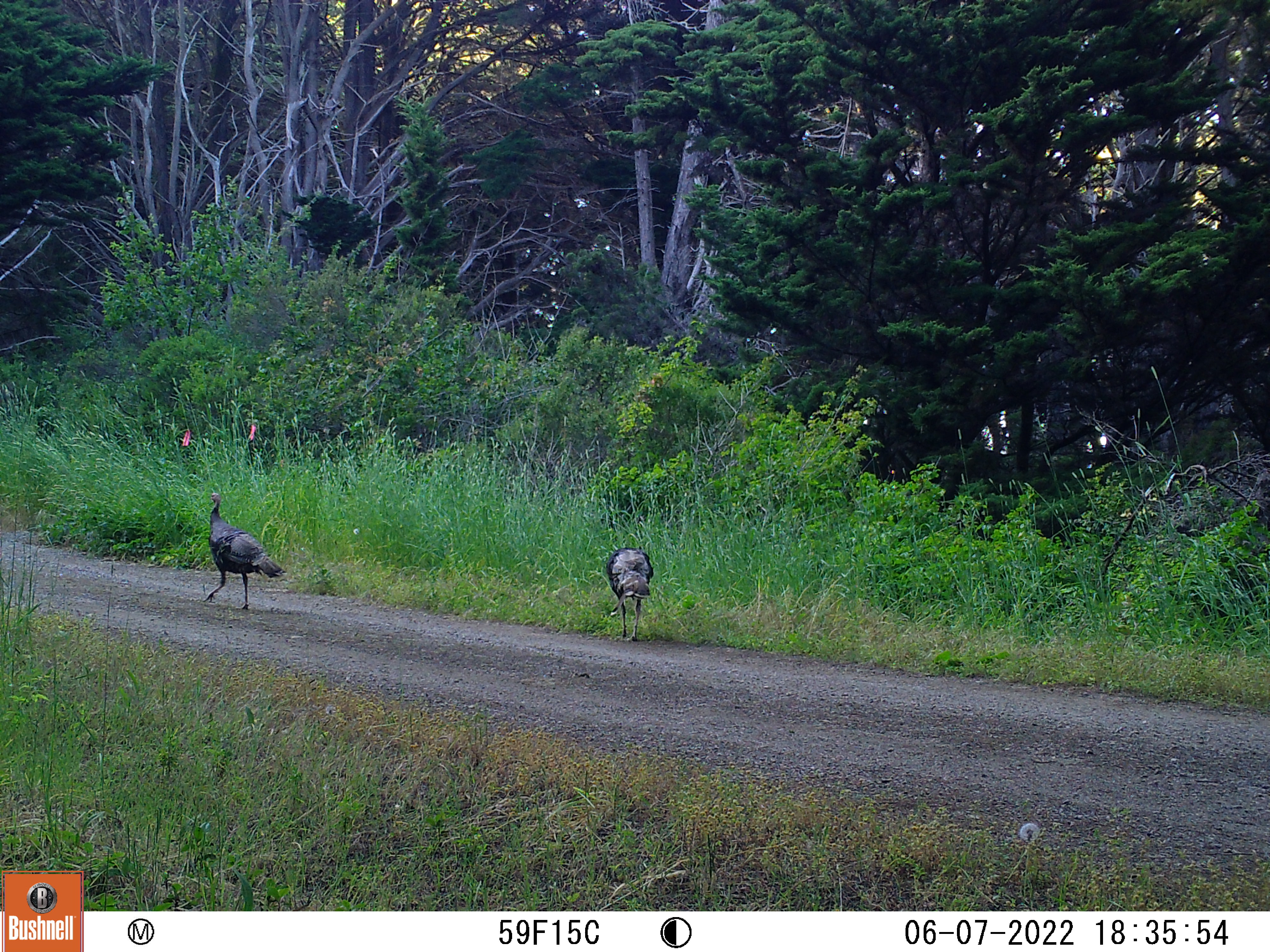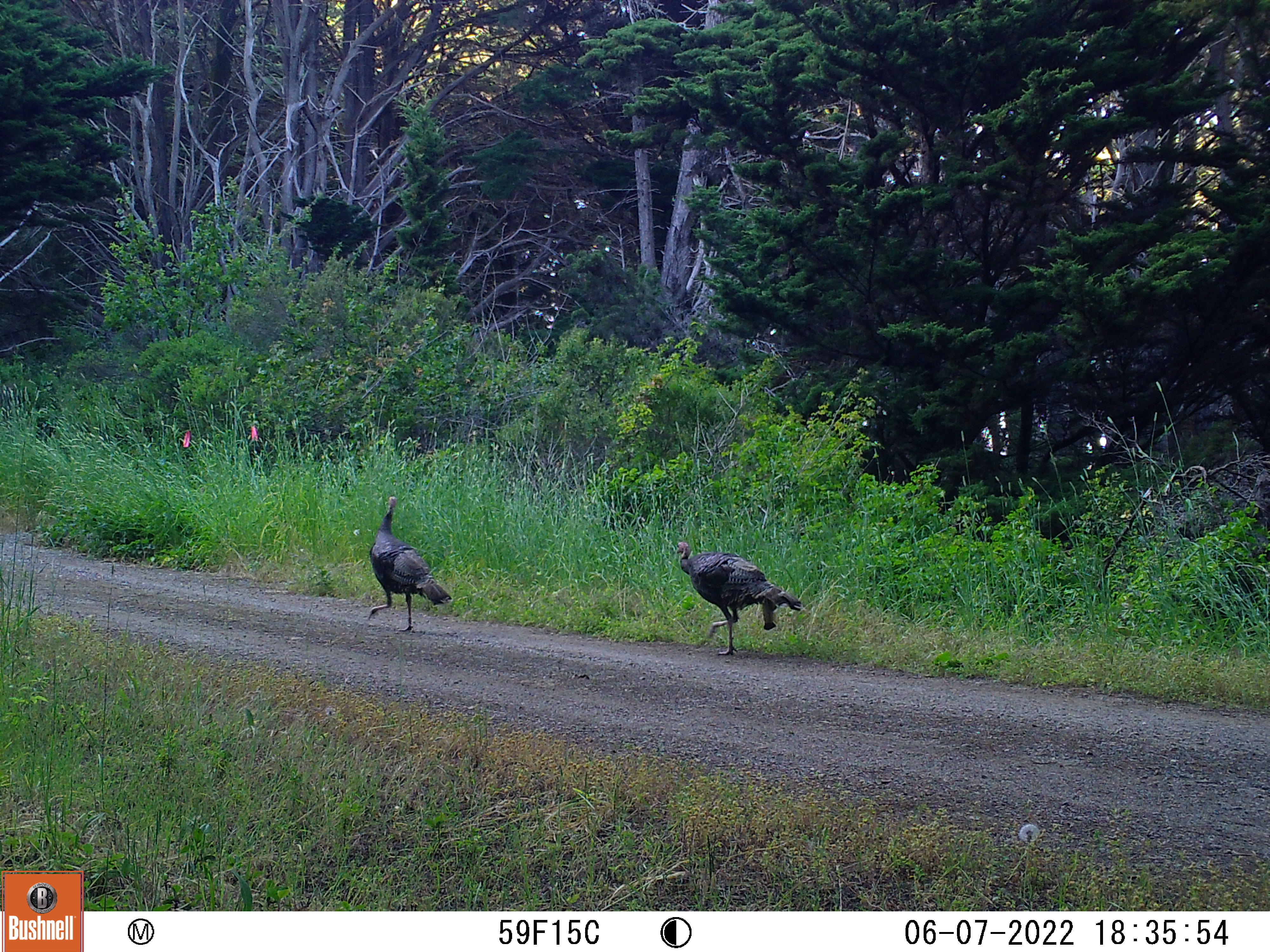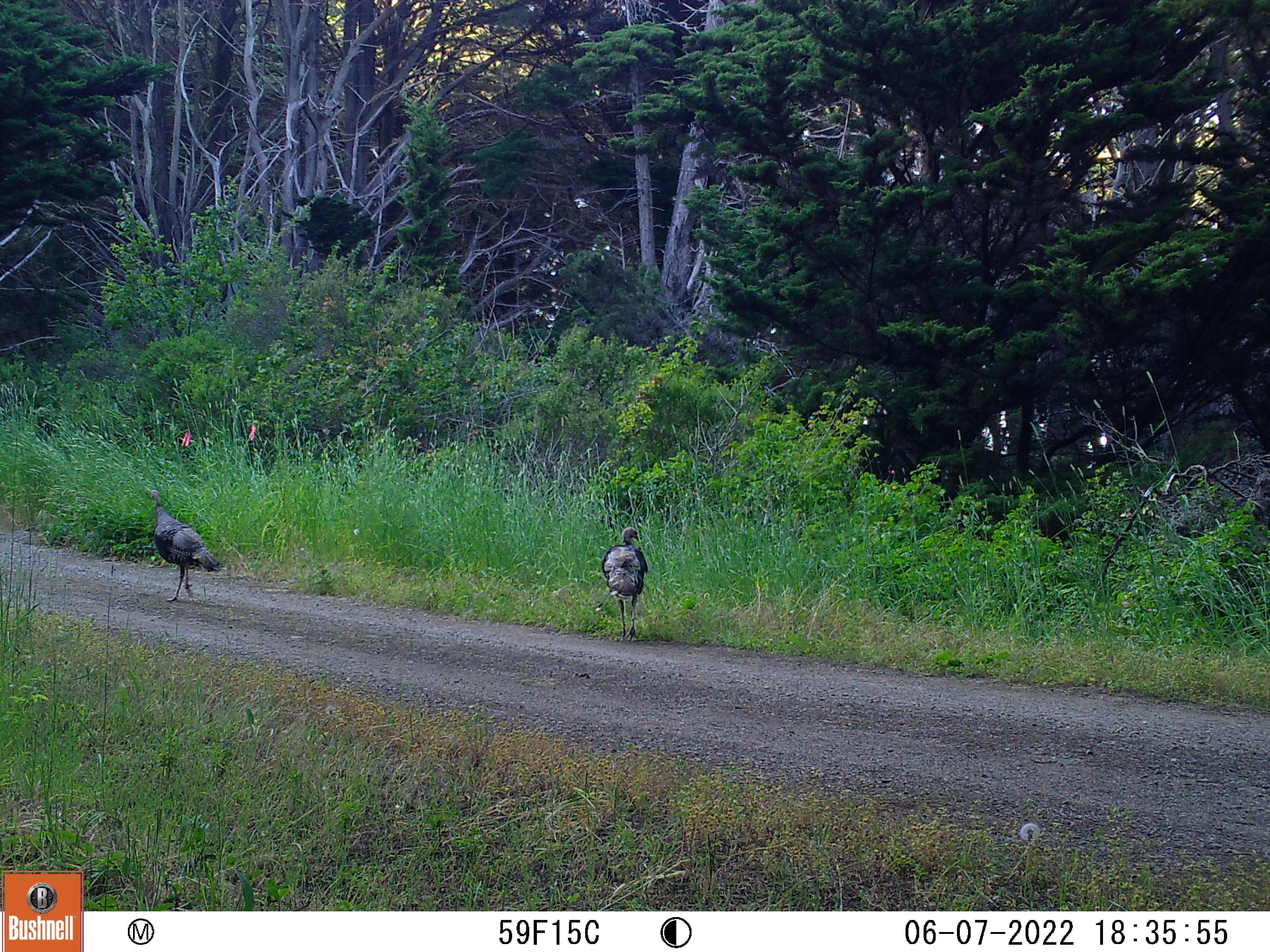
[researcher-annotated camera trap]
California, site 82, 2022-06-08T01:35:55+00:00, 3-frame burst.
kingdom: Animalia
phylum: Chordata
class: Aves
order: Galliformes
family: Phasianidae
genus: Meleagris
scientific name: Meleagris gallopavo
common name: turkey